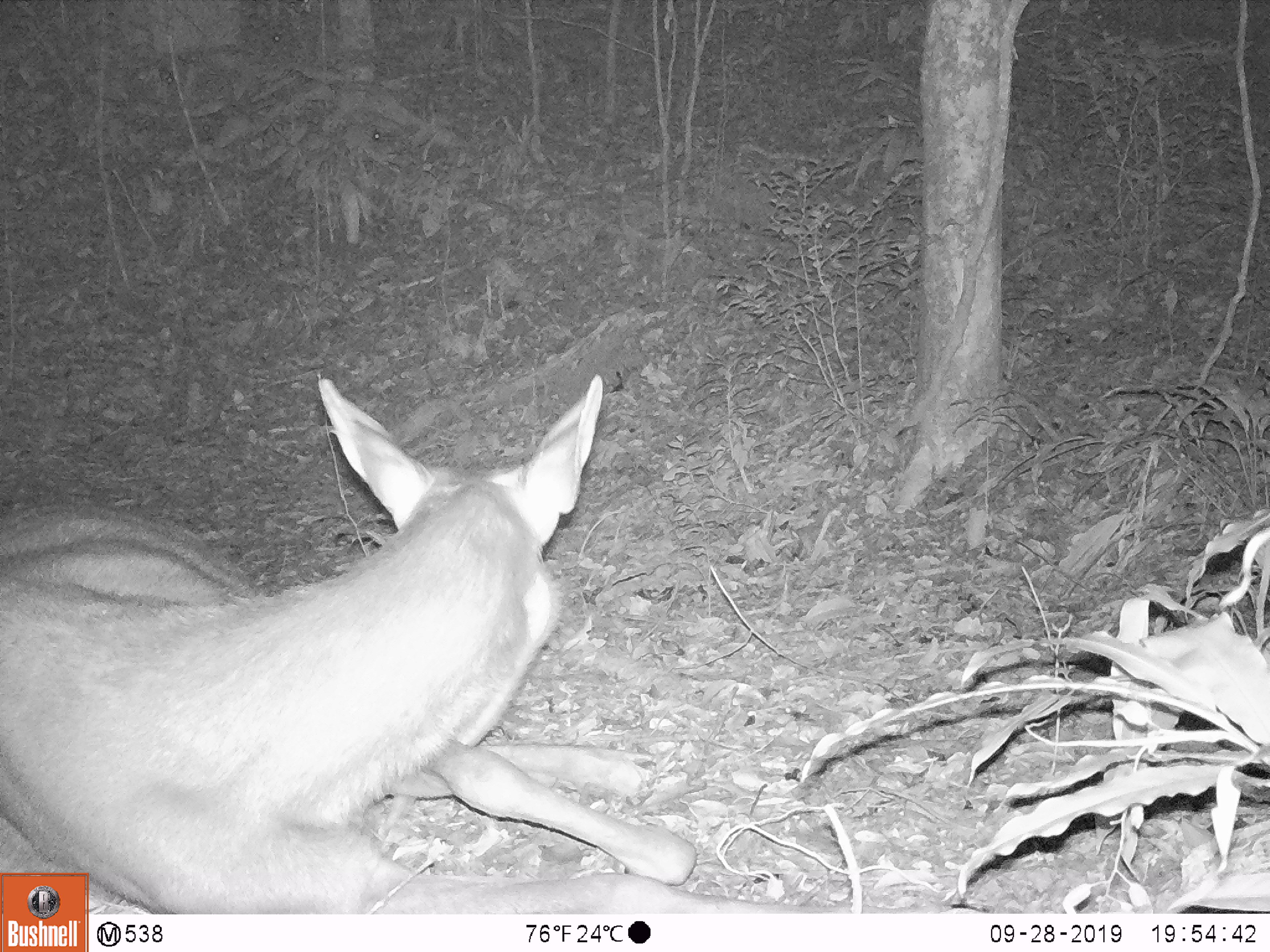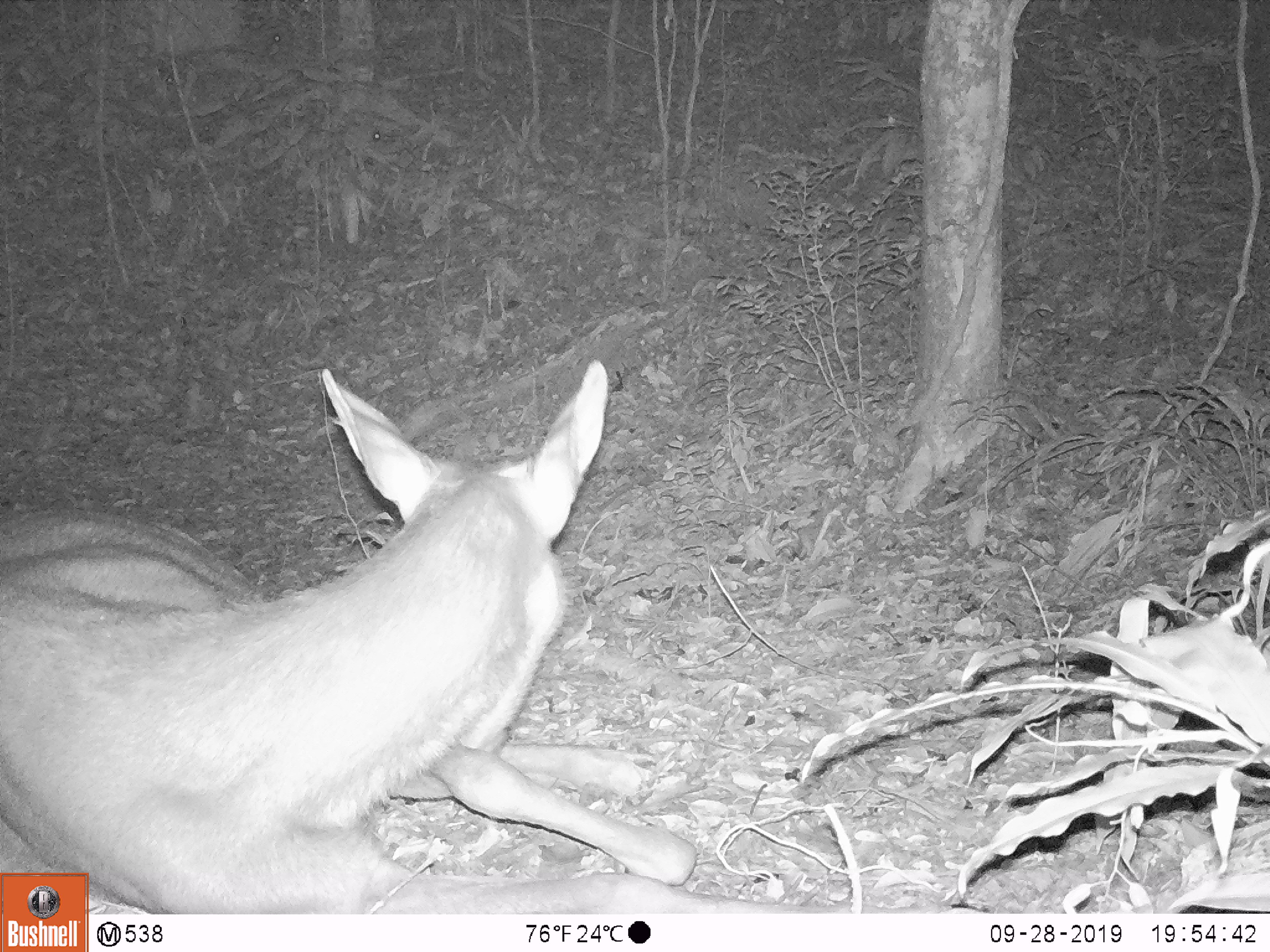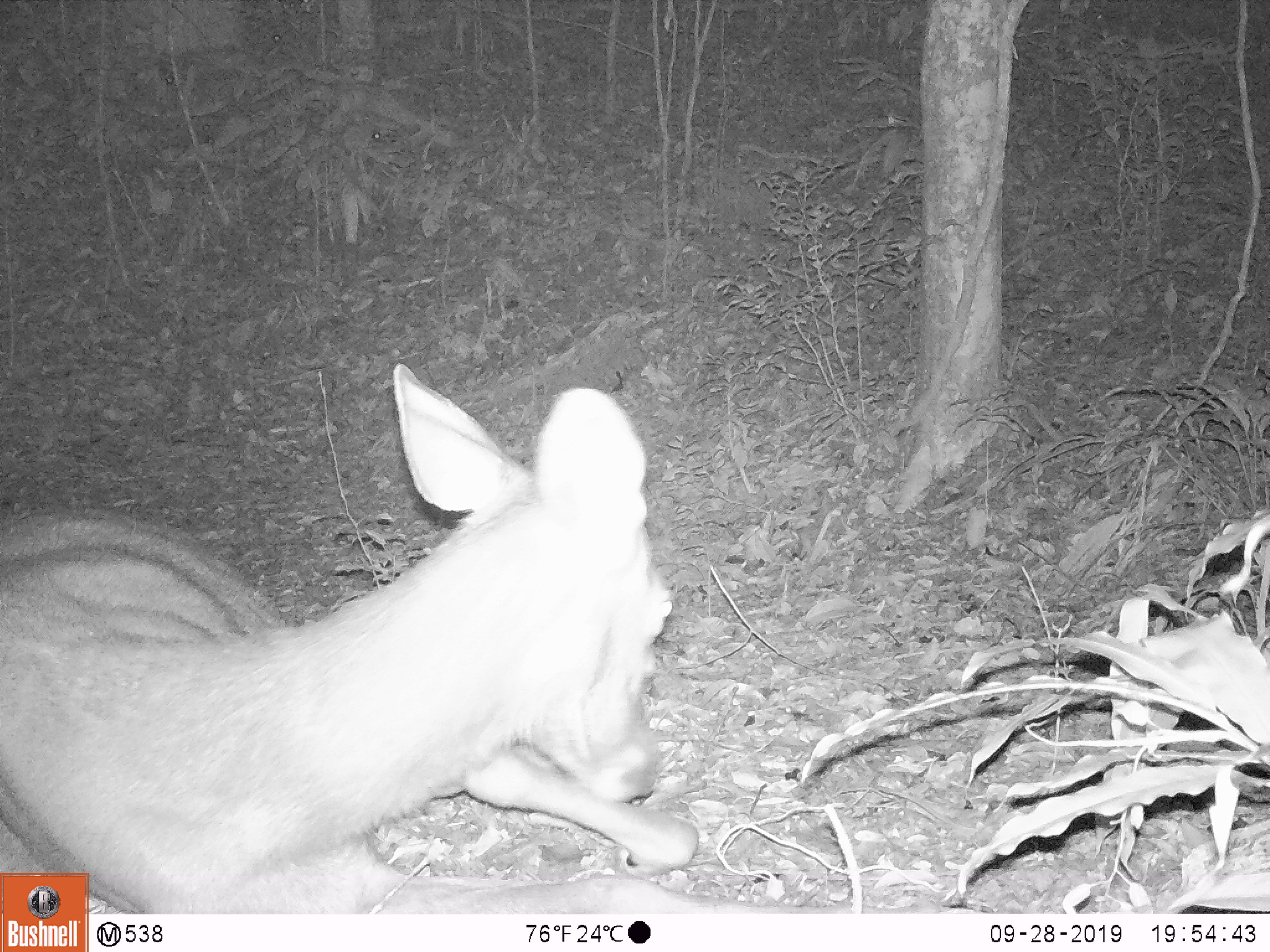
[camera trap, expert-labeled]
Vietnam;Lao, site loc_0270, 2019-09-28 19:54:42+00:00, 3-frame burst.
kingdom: Animalia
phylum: Chordata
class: Mammalia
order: Artiodactyla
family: Cervidae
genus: Rusa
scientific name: Rusa unicolor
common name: sambar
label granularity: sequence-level